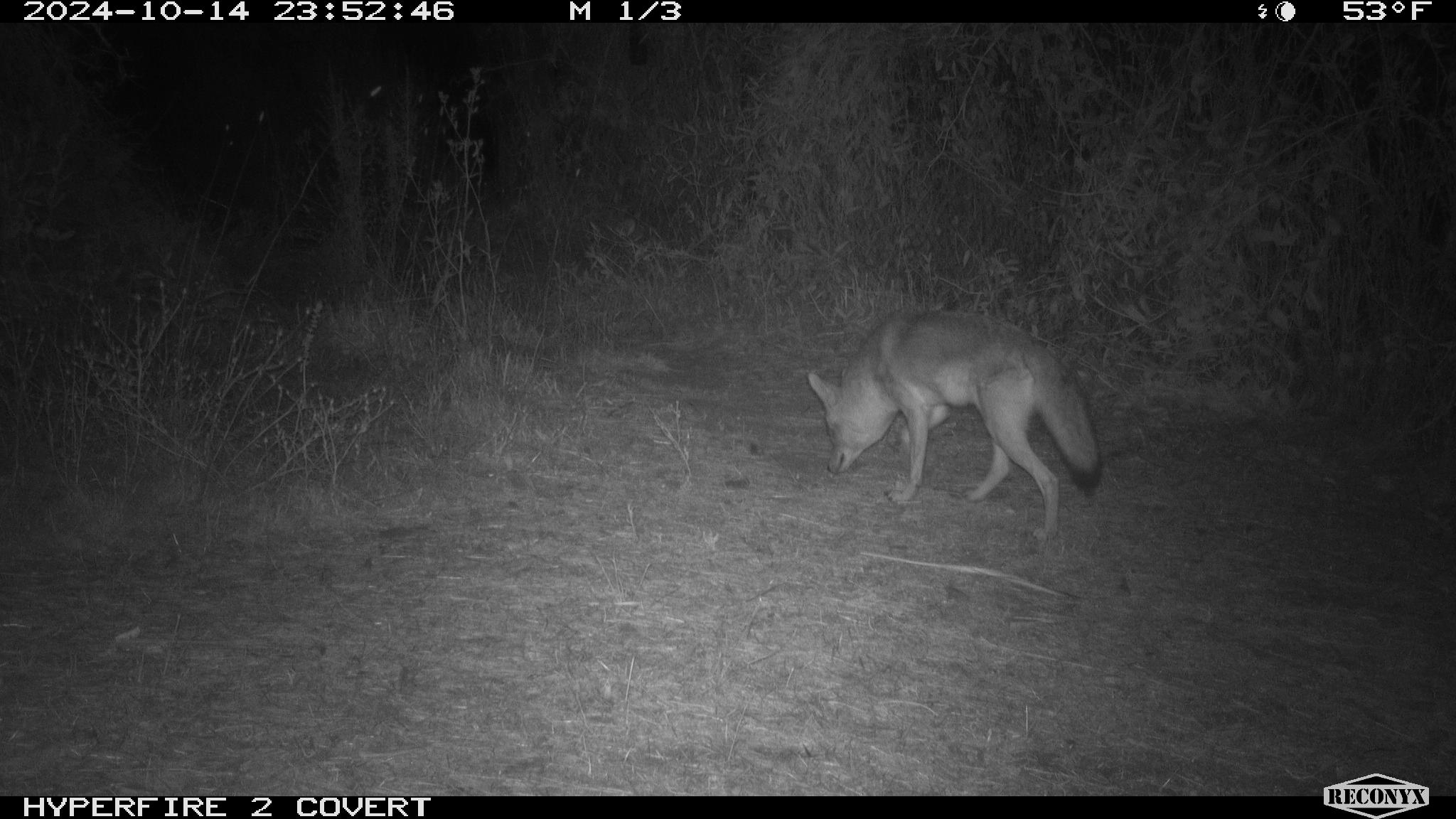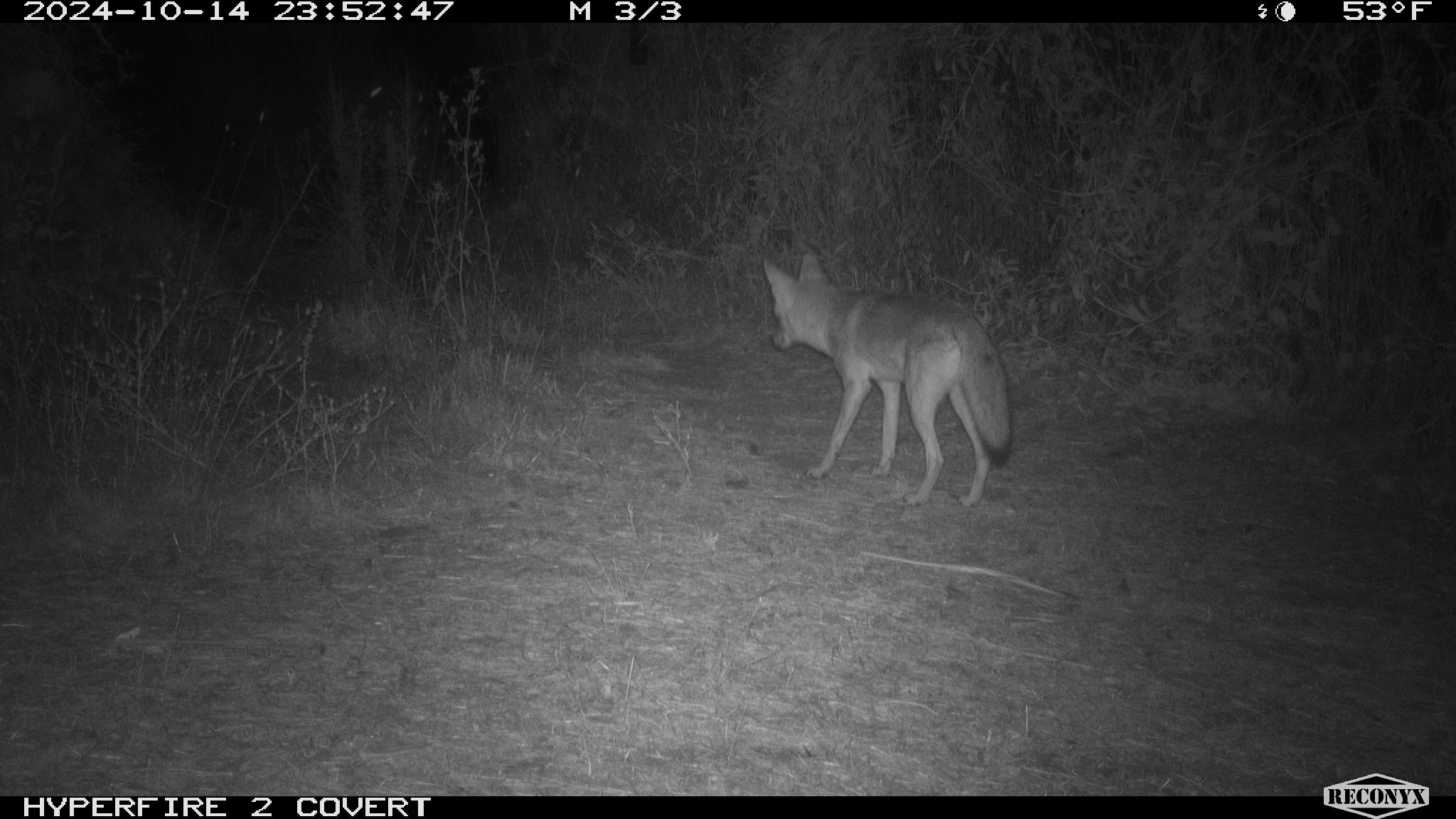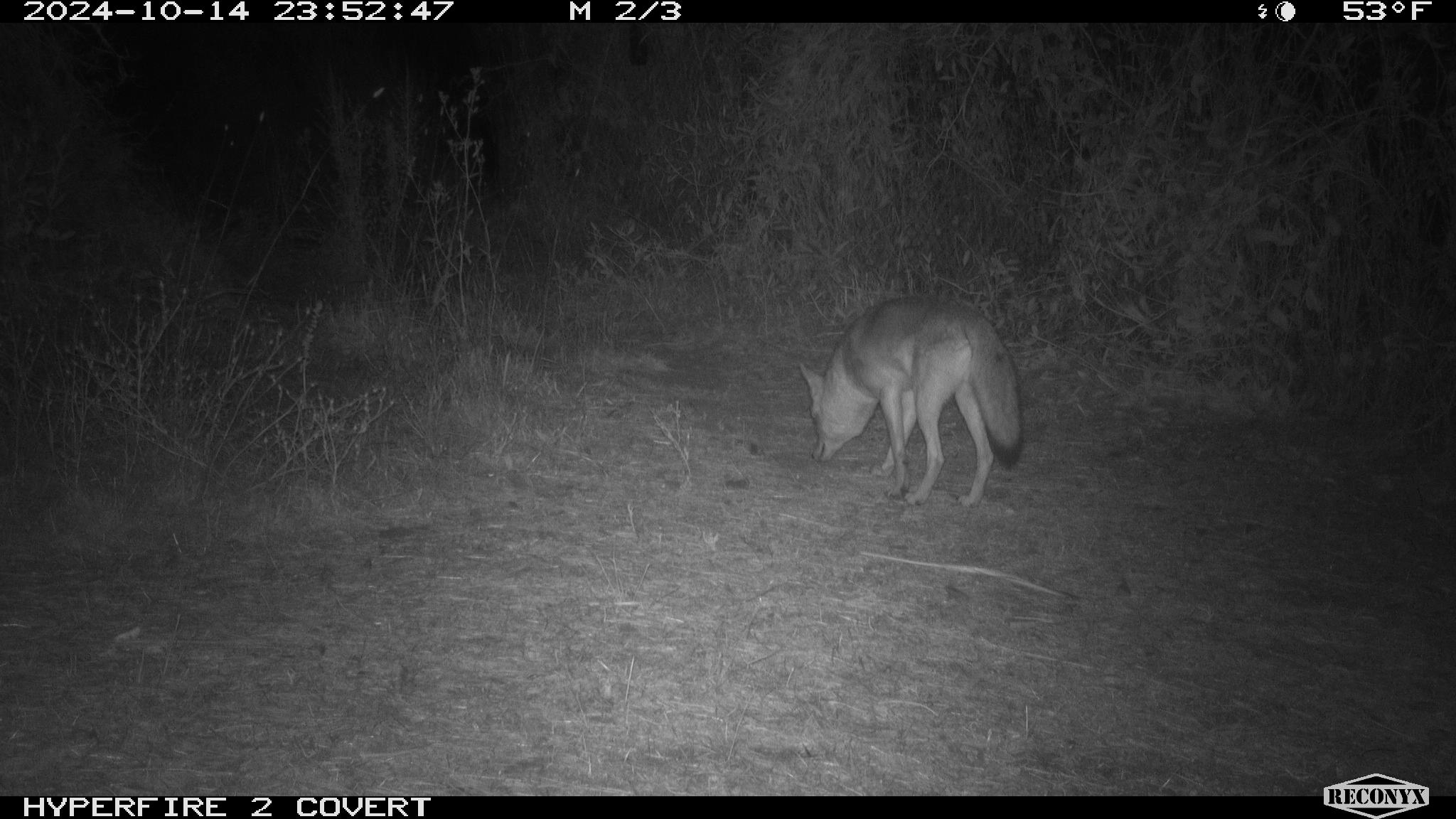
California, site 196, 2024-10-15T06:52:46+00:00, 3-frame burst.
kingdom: Animalia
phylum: Chordata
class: Mammalia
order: Carnivora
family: Canidae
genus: Canis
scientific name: Canis latrans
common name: coyote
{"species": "coyote (Canis latrans)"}